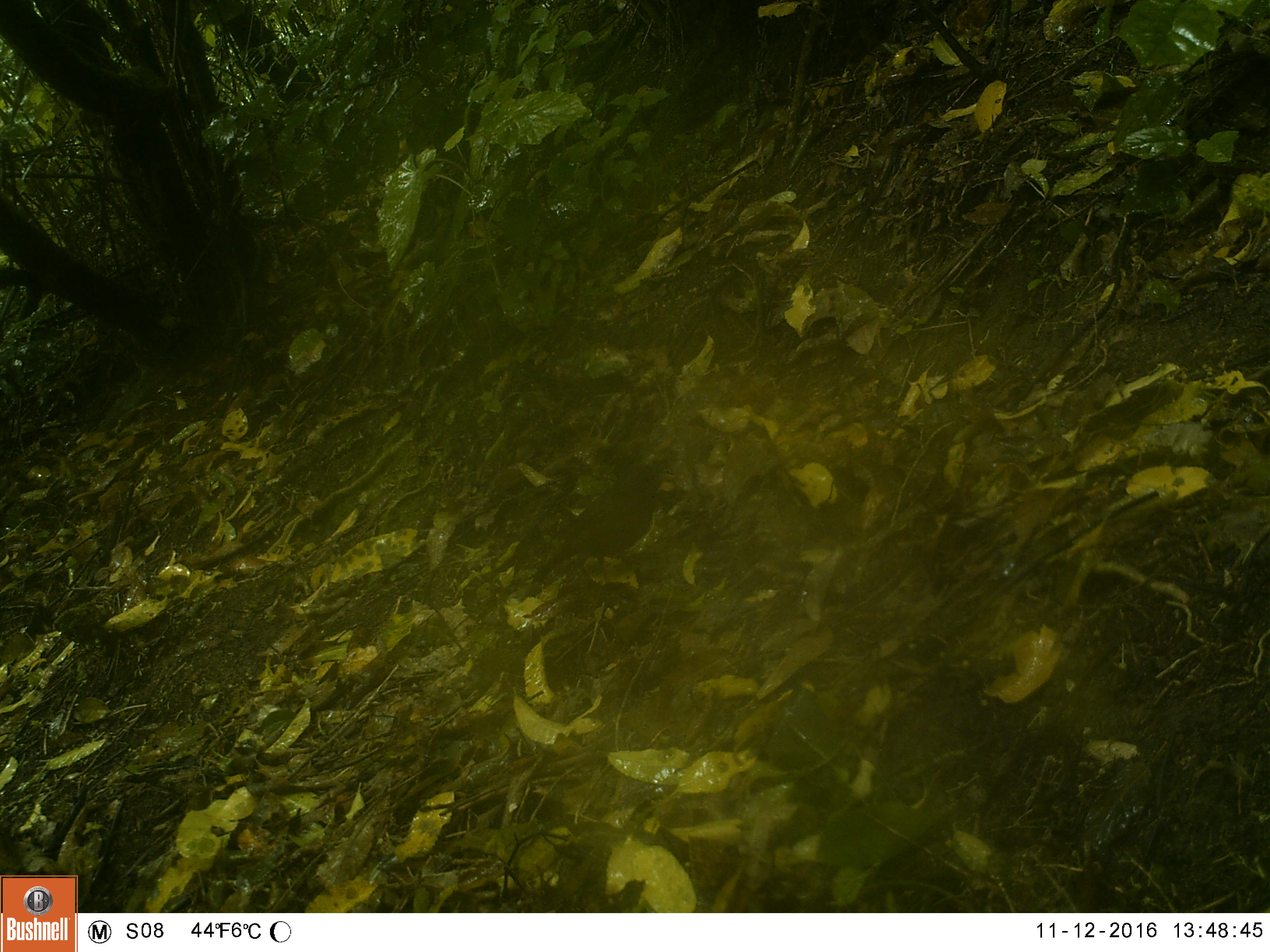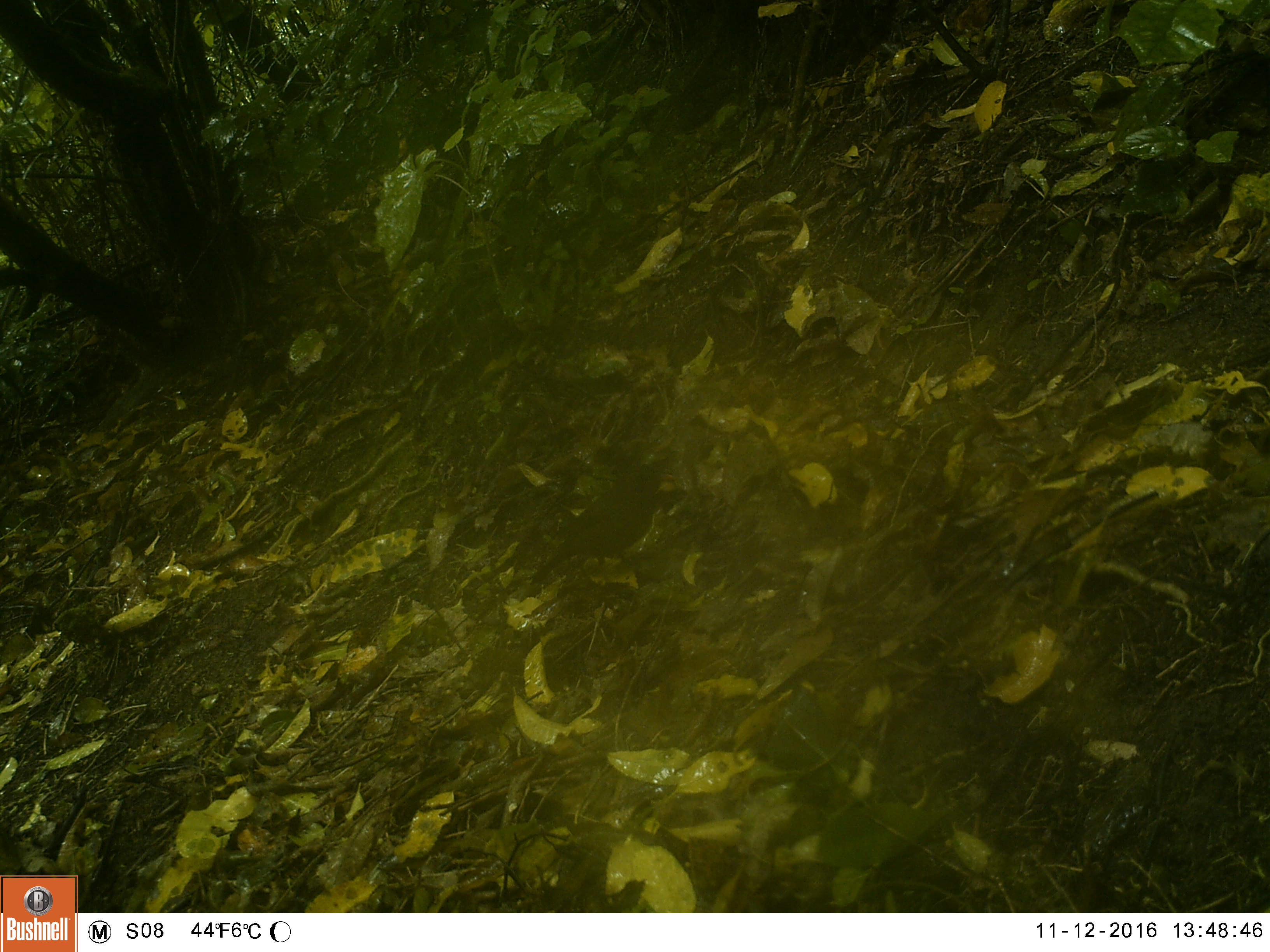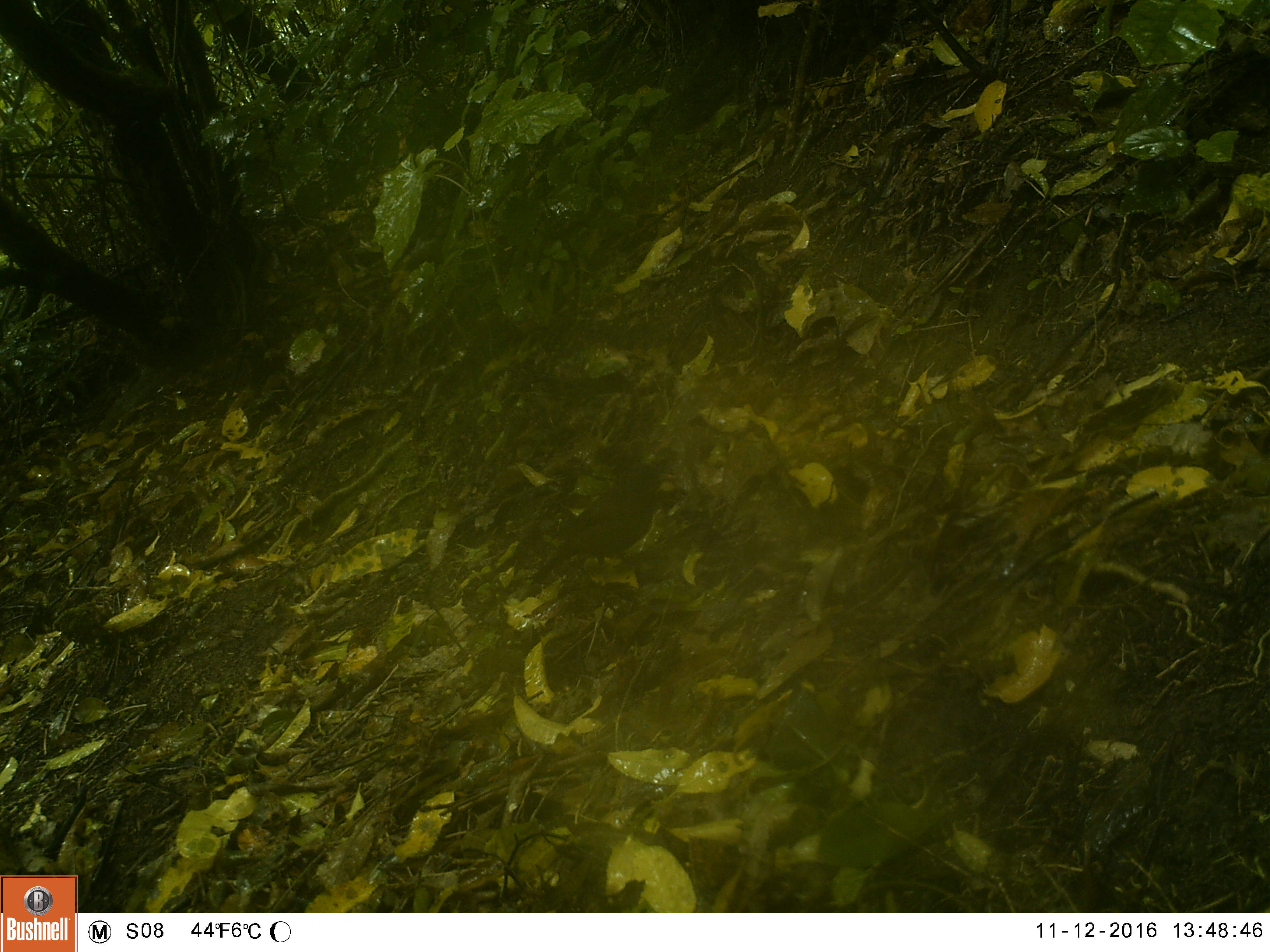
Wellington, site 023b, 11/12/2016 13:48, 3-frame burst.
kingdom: Animalia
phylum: Chordata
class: Aves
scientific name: Aves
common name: bird